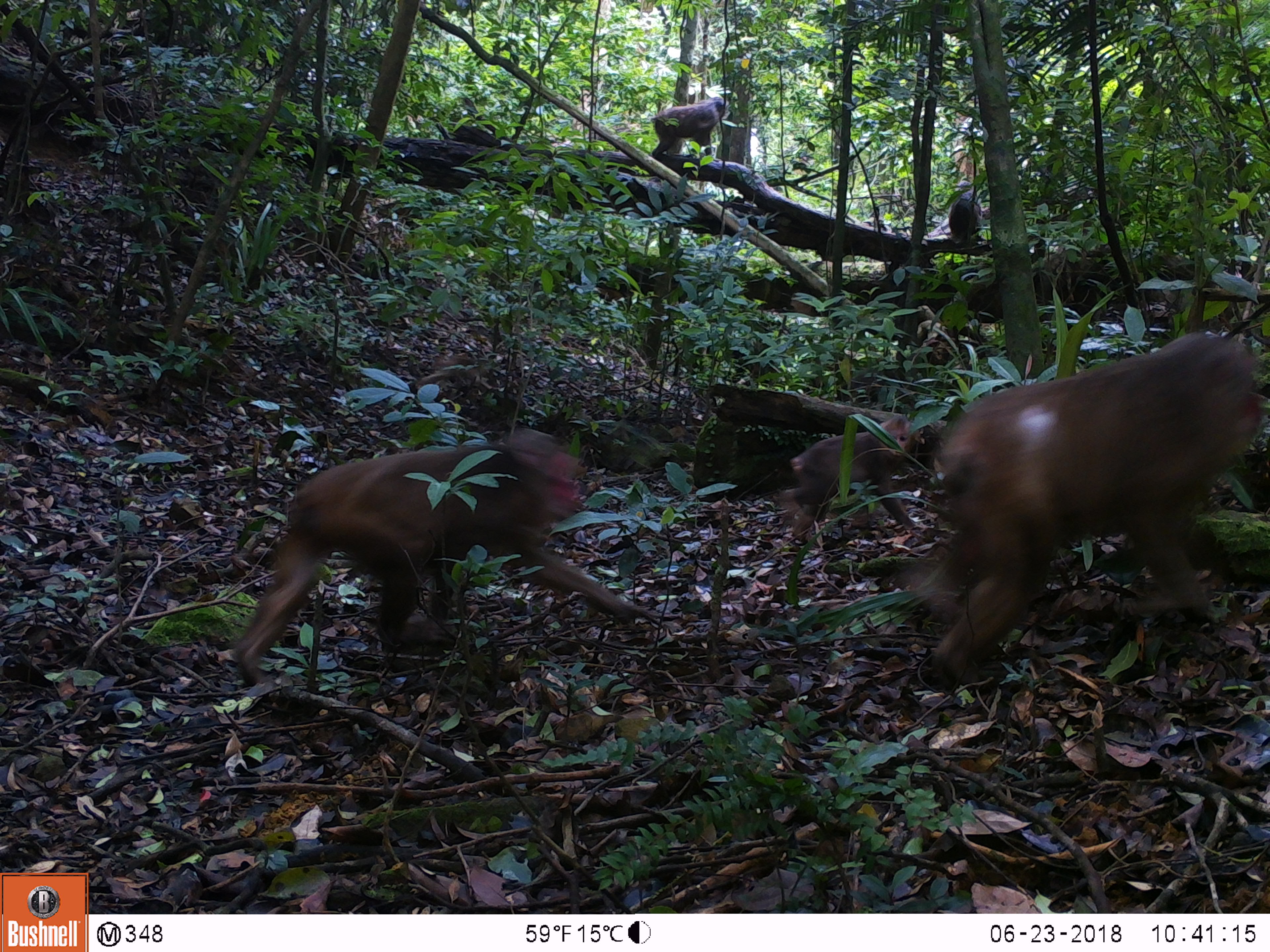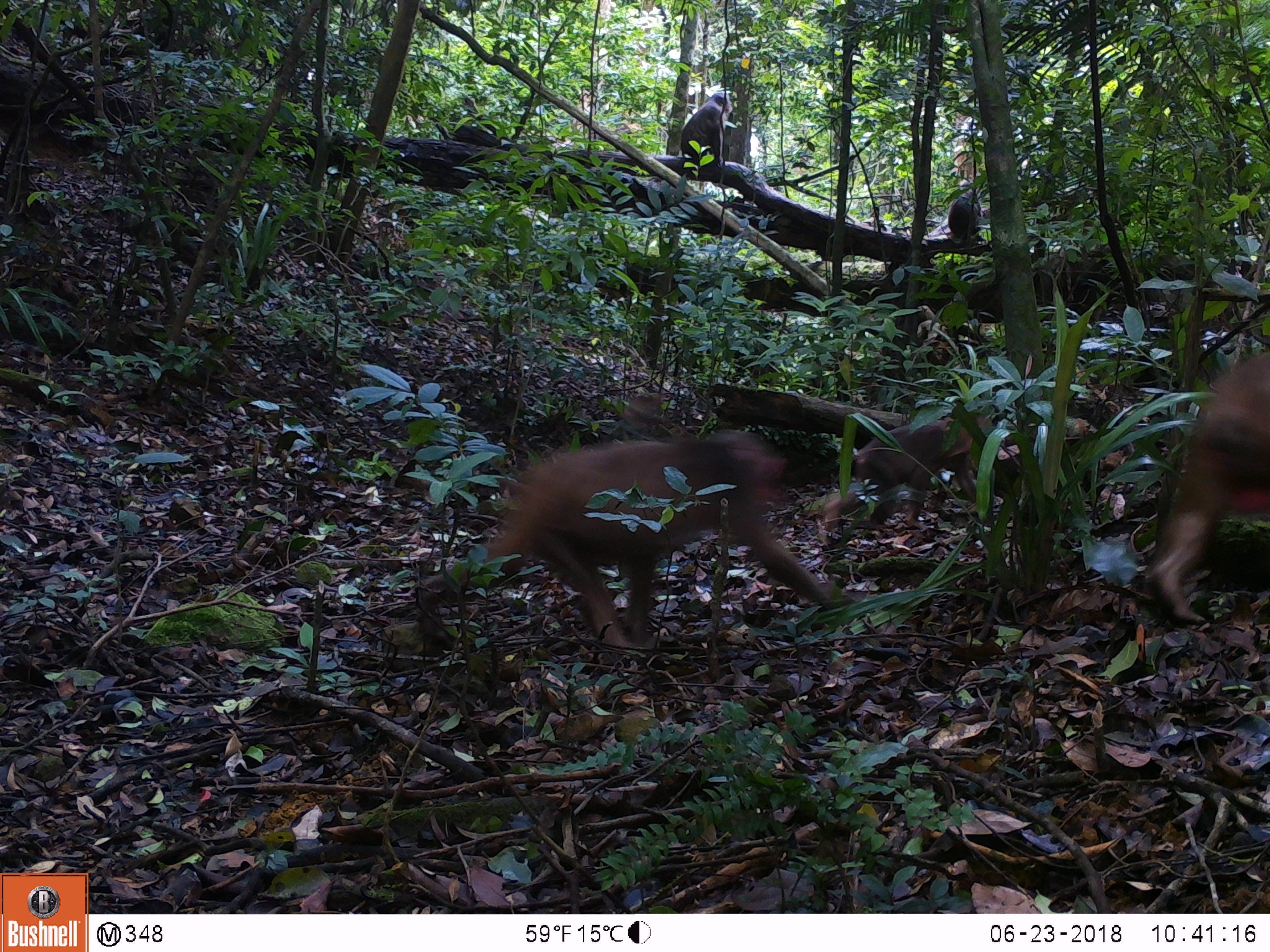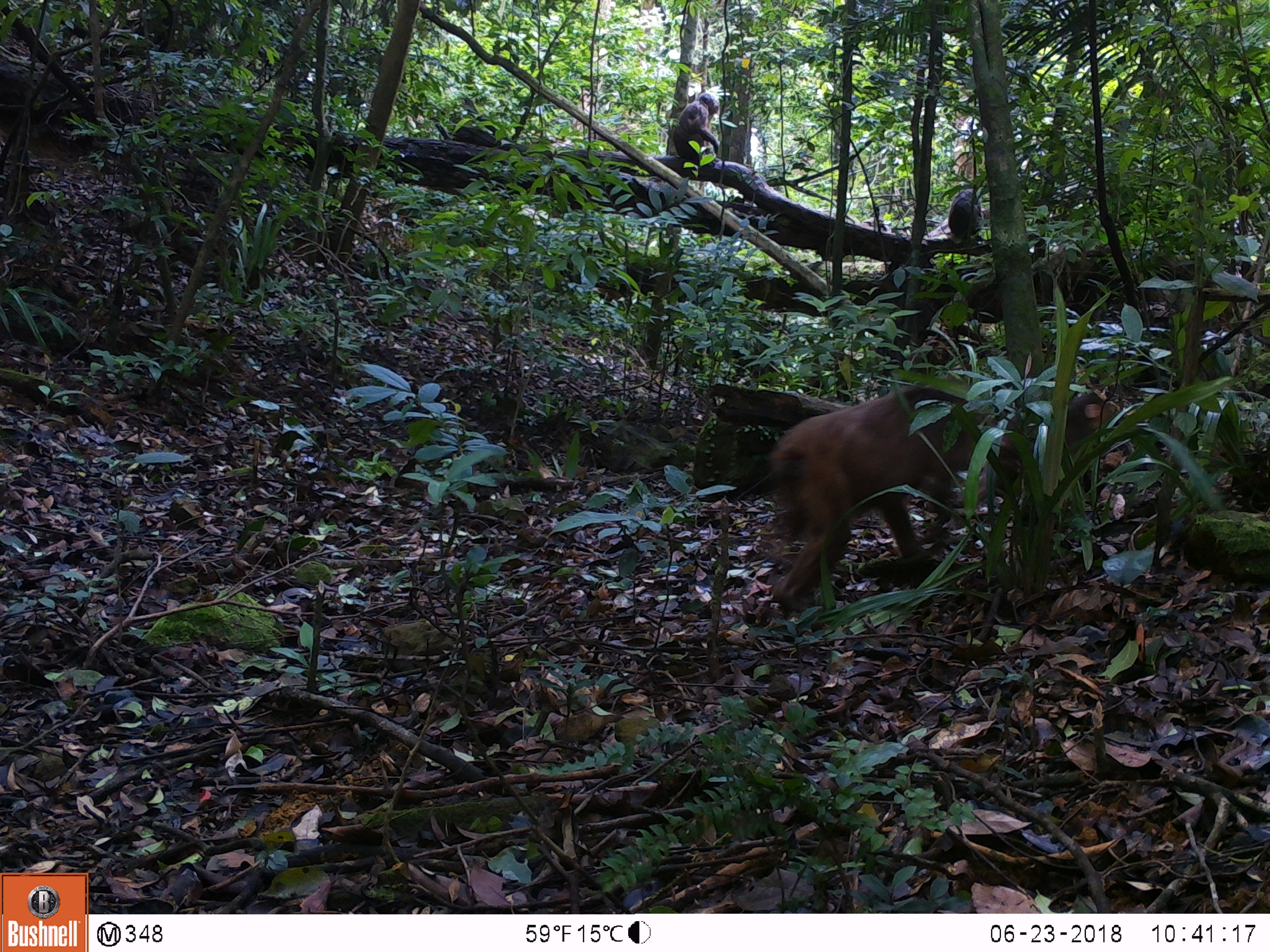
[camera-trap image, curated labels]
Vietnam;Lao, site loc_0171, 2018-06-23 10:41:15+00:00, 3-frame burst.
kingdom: Animalia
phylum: Chordata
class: Mammalia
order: Primates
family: Cercopithecidae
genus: Macaca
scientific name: Macaca arctoides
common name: stump-tailed macaque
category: stump tailed macaque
Stump tailed macaque (stump-tailed macaque) (Macaca arctoides). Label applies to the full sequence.